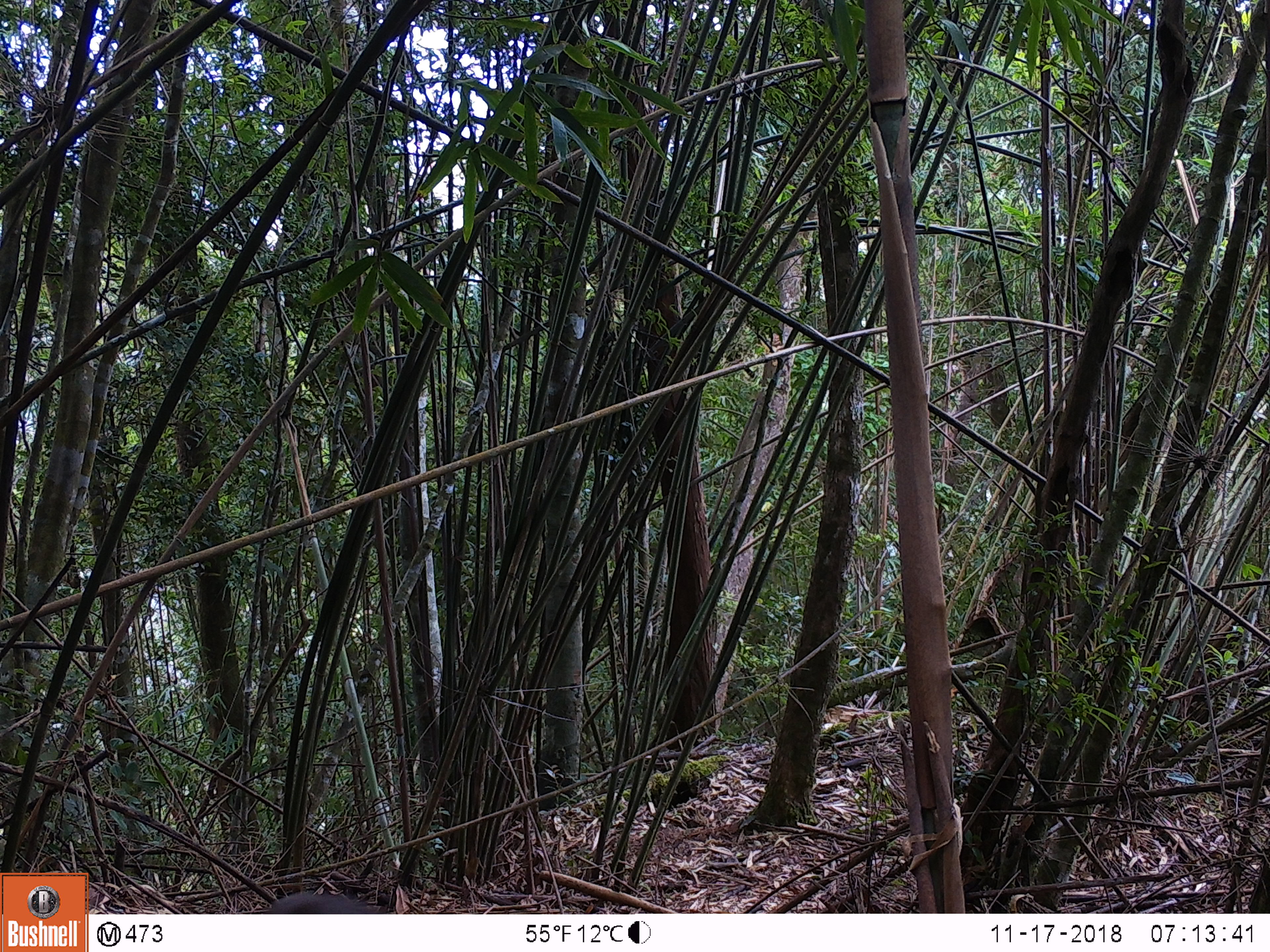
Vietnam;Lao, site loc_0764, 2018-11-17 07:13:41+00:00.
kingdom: Animalia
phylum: Chordata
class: Mammalia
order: Primates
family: Cercopithecidae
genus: Macaca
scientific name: Macaca arctoides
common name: stump-tailed macaque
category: stump tailed macaque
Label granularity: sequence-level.